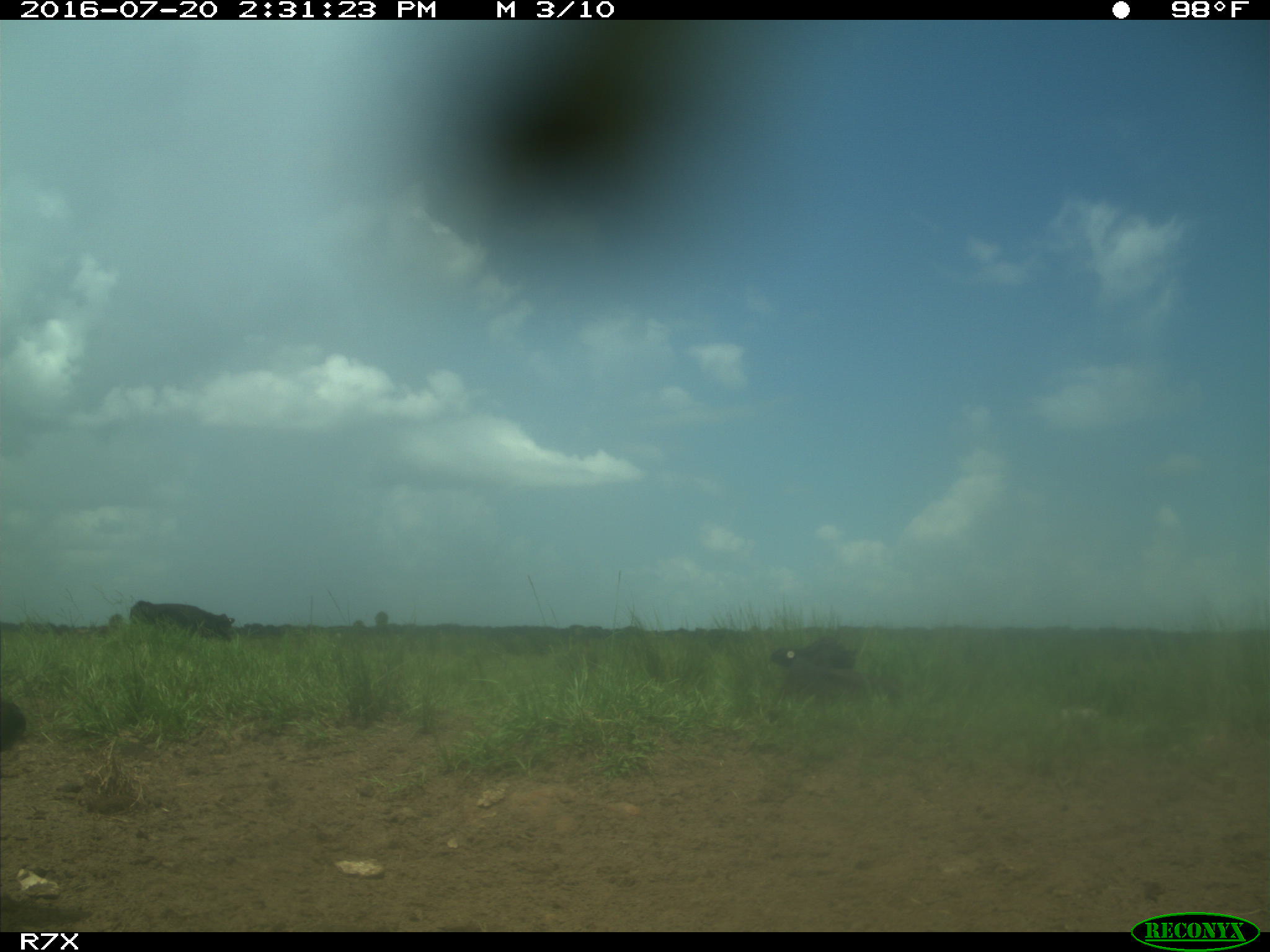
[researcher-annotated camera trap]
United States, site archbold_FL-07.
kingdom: Animalia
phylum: Chordata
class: Mammalia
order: Artiodactyla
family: Bovidae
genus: Bos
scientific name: Bos taurus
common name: domestic cow